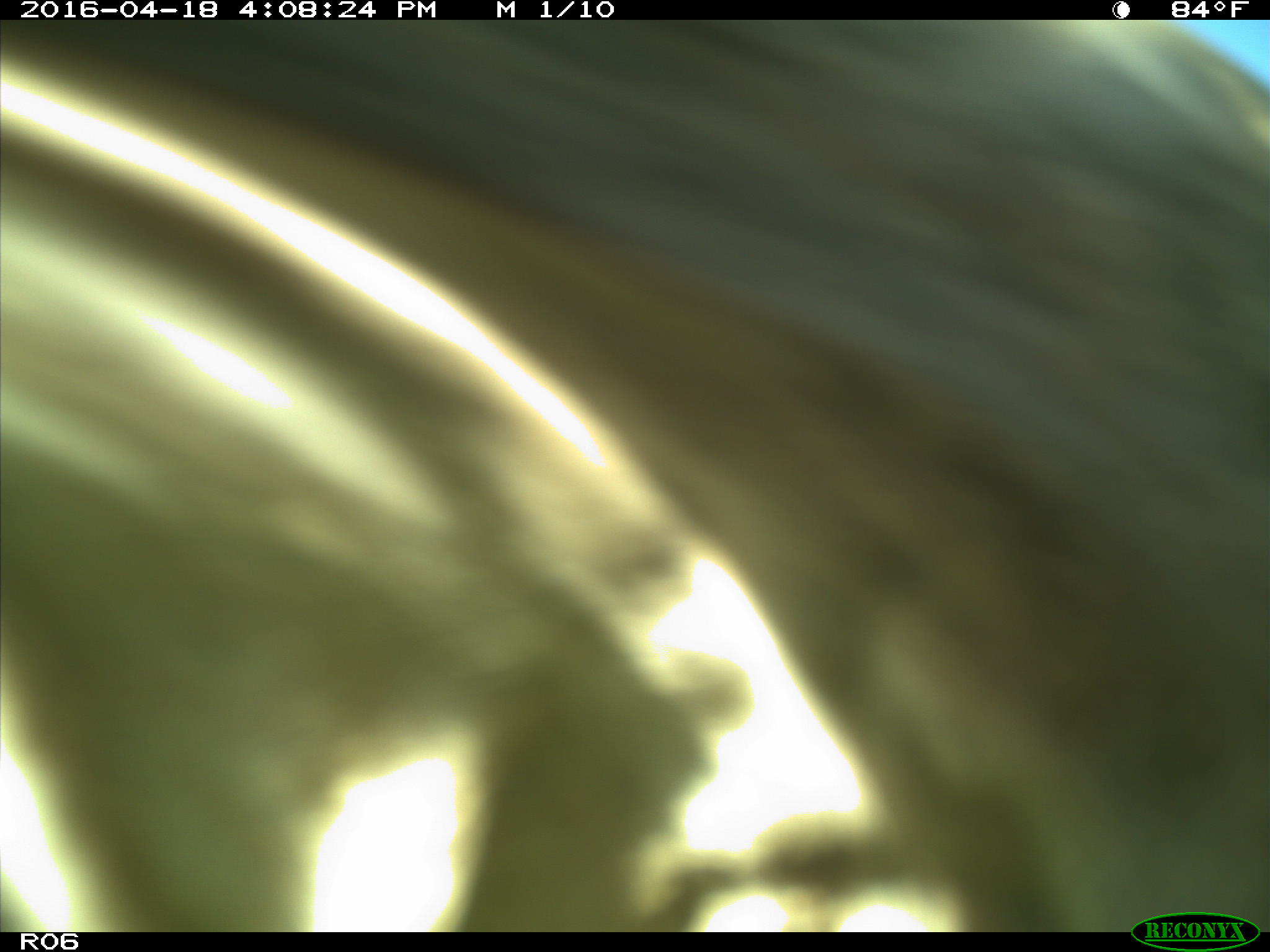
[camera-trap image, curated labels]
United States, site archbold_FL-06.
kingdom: Animalia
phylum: Chordata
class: Mammalia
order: Artiodactyla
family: Bovidae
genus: Bos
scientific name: Bos taurus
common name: domestic cow